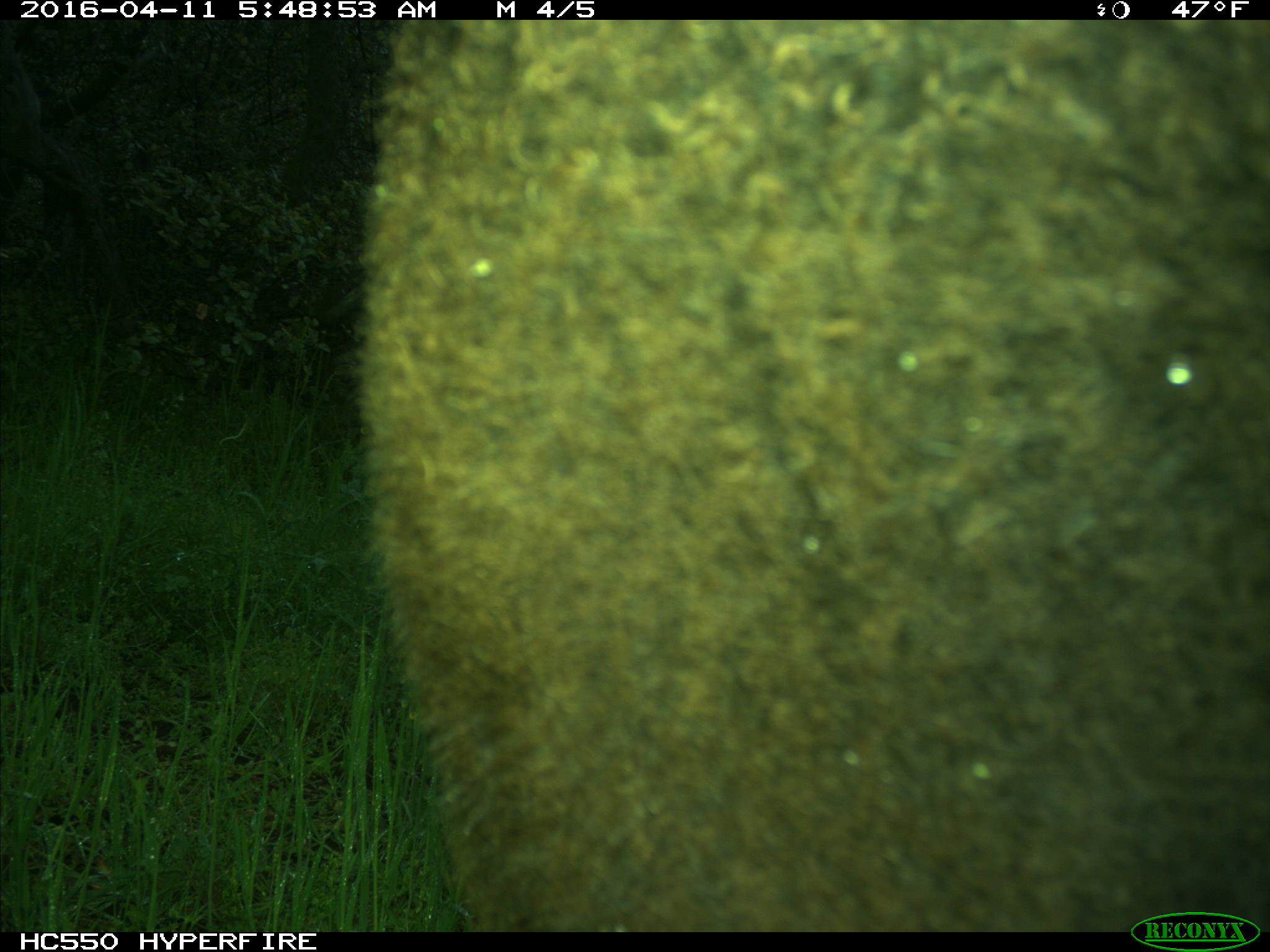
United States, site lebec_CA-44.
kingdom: Animalia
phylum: Chordata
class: Mammalia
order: Artiodactyla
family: Bovidae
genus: Bos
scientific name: Bos taurus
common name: domestic cow